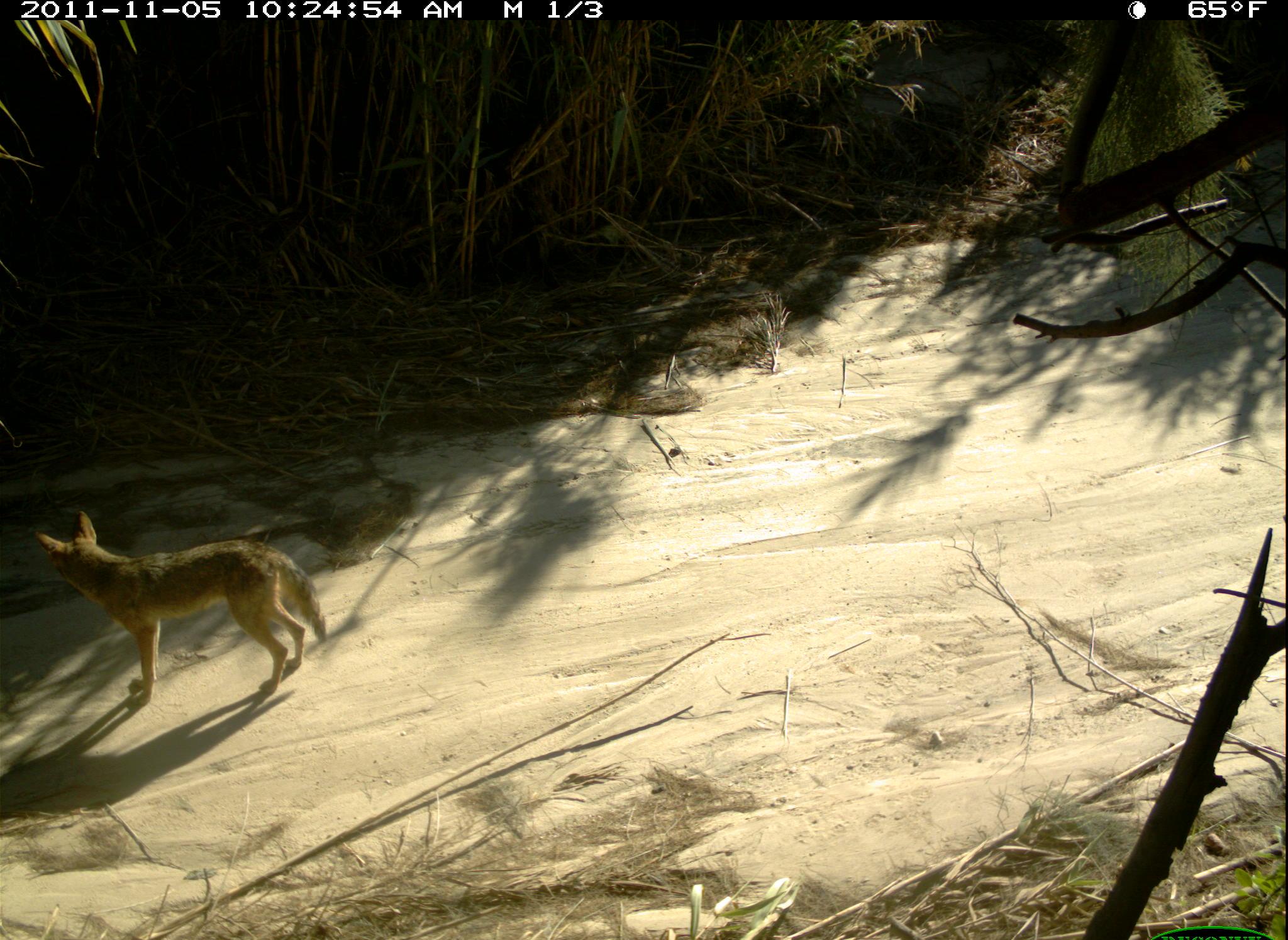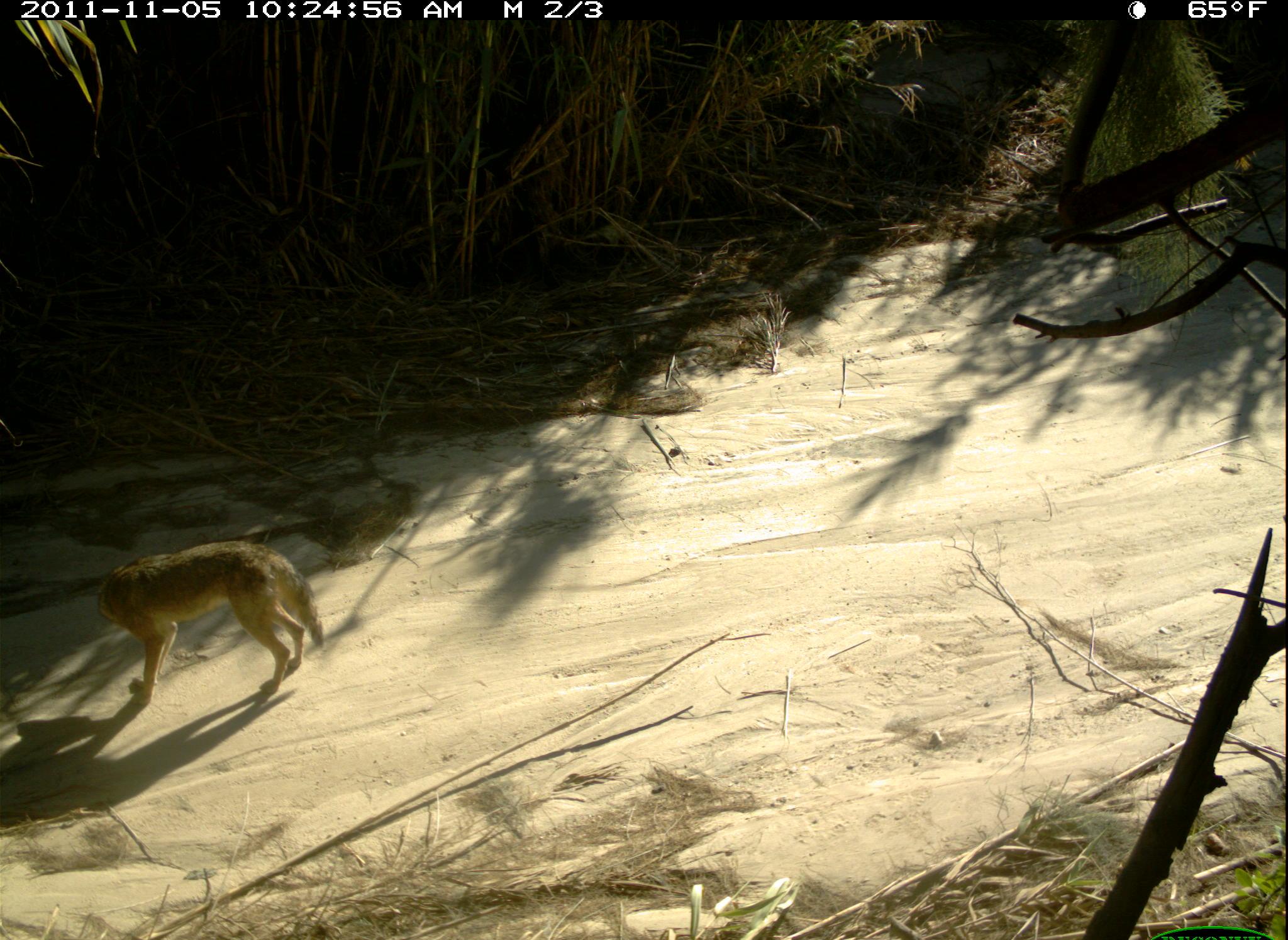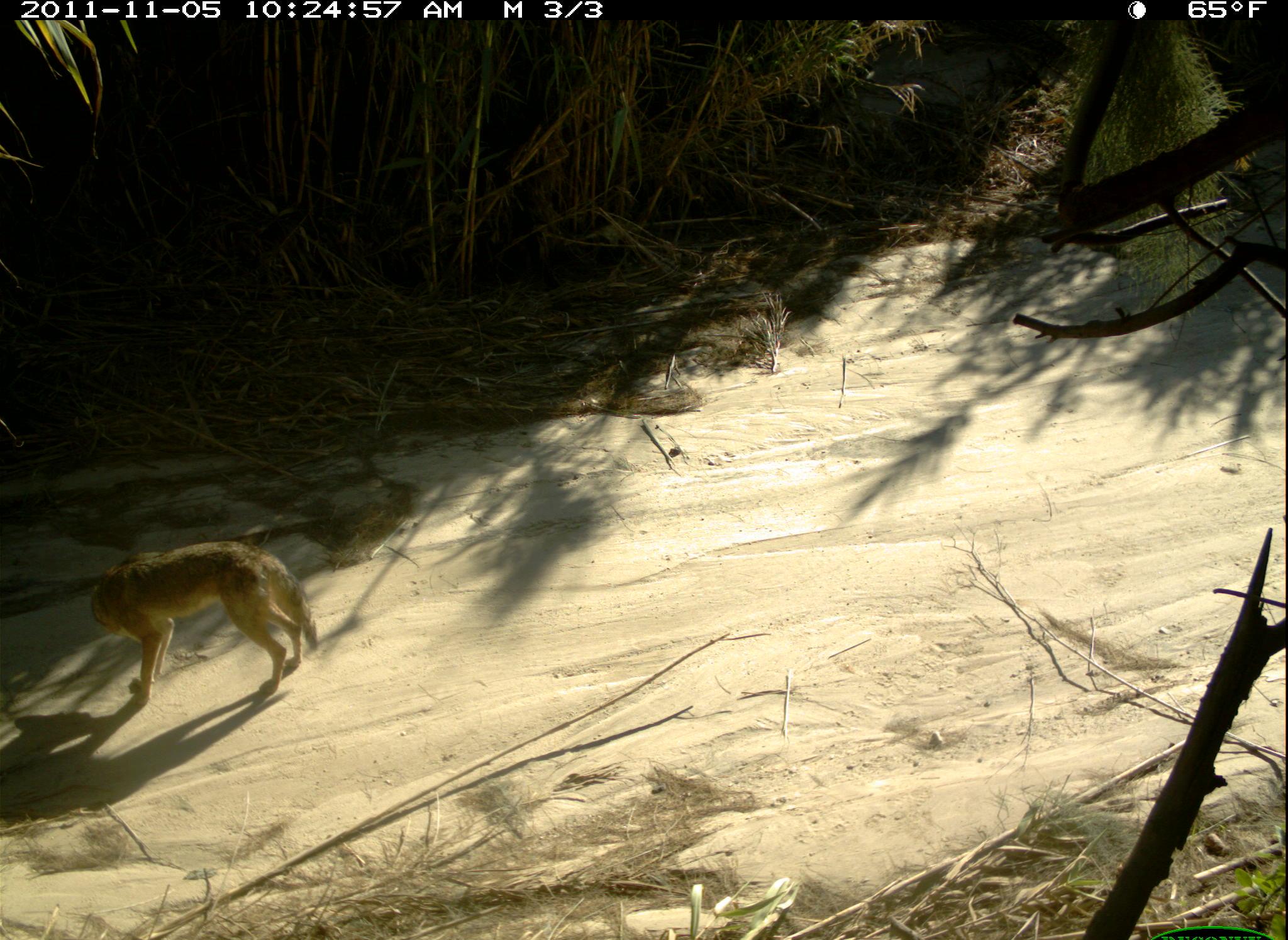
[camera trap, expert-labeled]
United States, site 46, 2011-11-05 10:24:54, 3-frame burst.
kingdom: Animalia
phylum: Chordata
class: Mammalia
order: Carnivora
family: Canidae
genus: Canis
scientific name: Canis latrans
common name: coyote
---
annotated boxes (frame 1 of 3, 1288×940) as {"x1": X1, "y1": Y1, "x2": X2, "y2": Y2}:
coyote: {"x1": 3, "y1": 491, "x2": 351, "y2": 743}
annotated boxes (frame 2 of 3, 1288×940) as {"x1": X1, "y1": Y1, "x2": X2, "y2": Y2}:
coyote: {"x1": 90, "y1": 523, "x2": 330, "y2": 714}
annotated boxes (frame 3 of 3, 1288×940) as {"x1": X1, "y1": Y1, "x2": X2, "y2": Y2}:
coyote: {"x1": 50, "y1": 530, "x2": 354, "y2": 725}